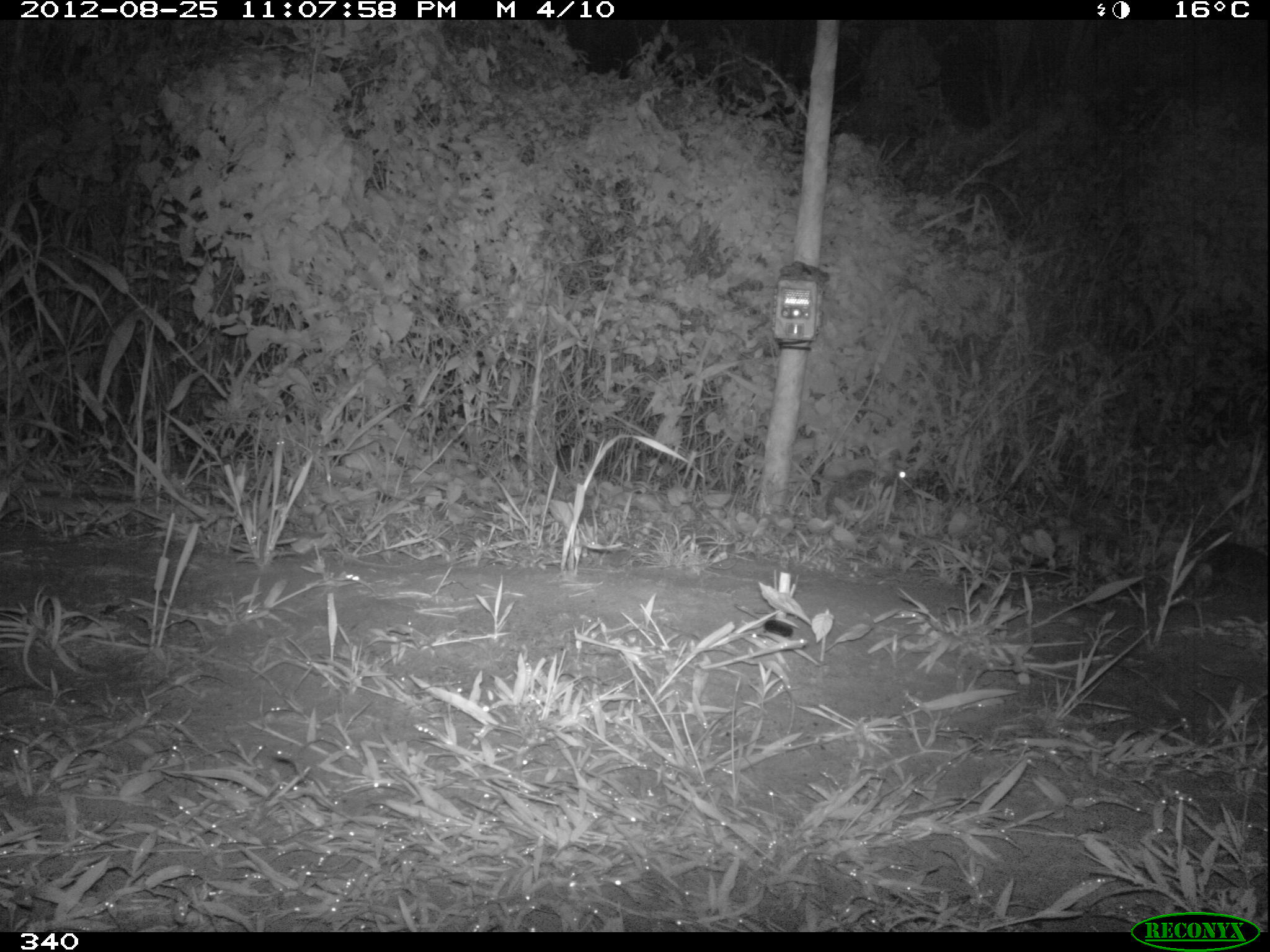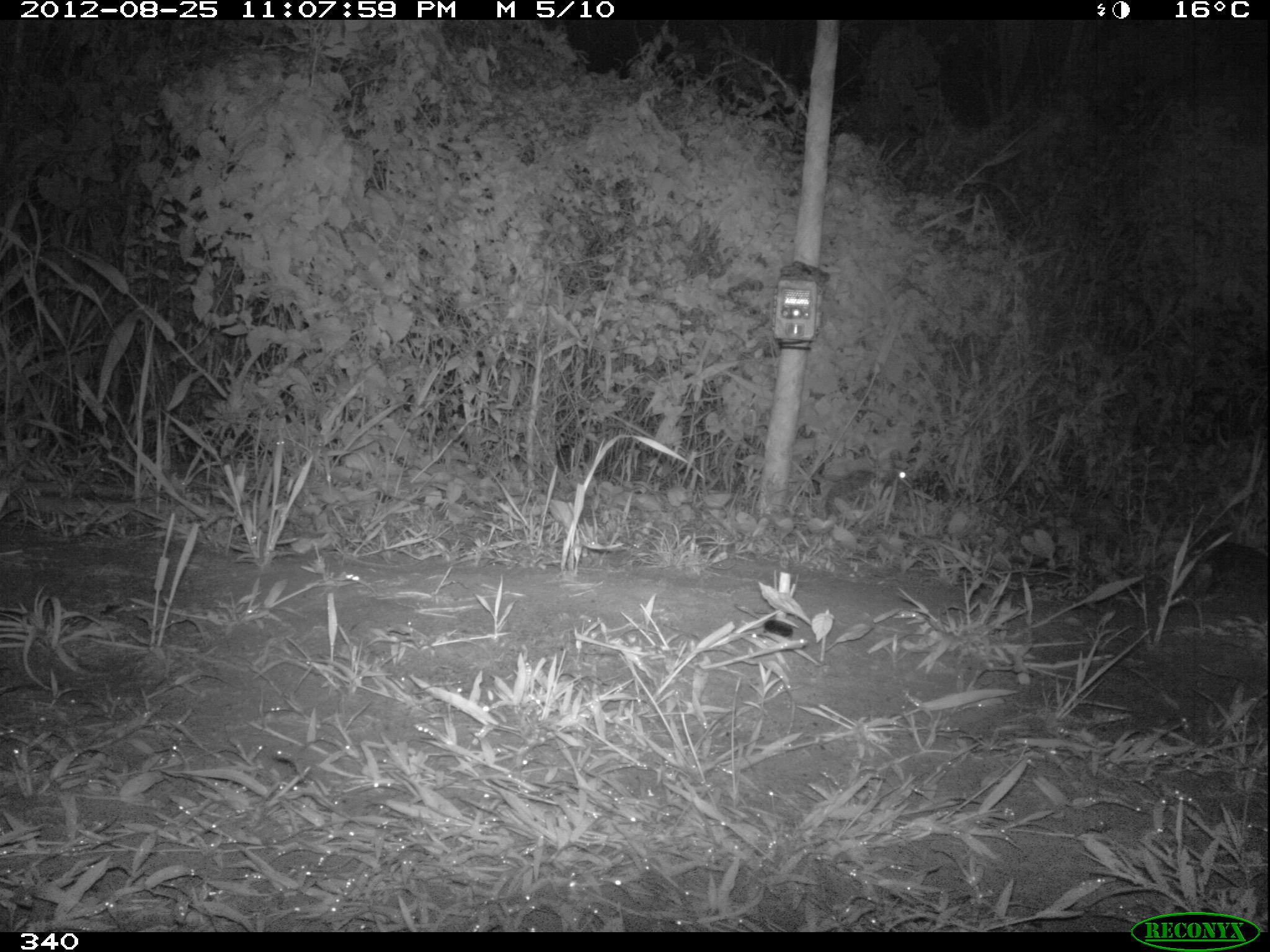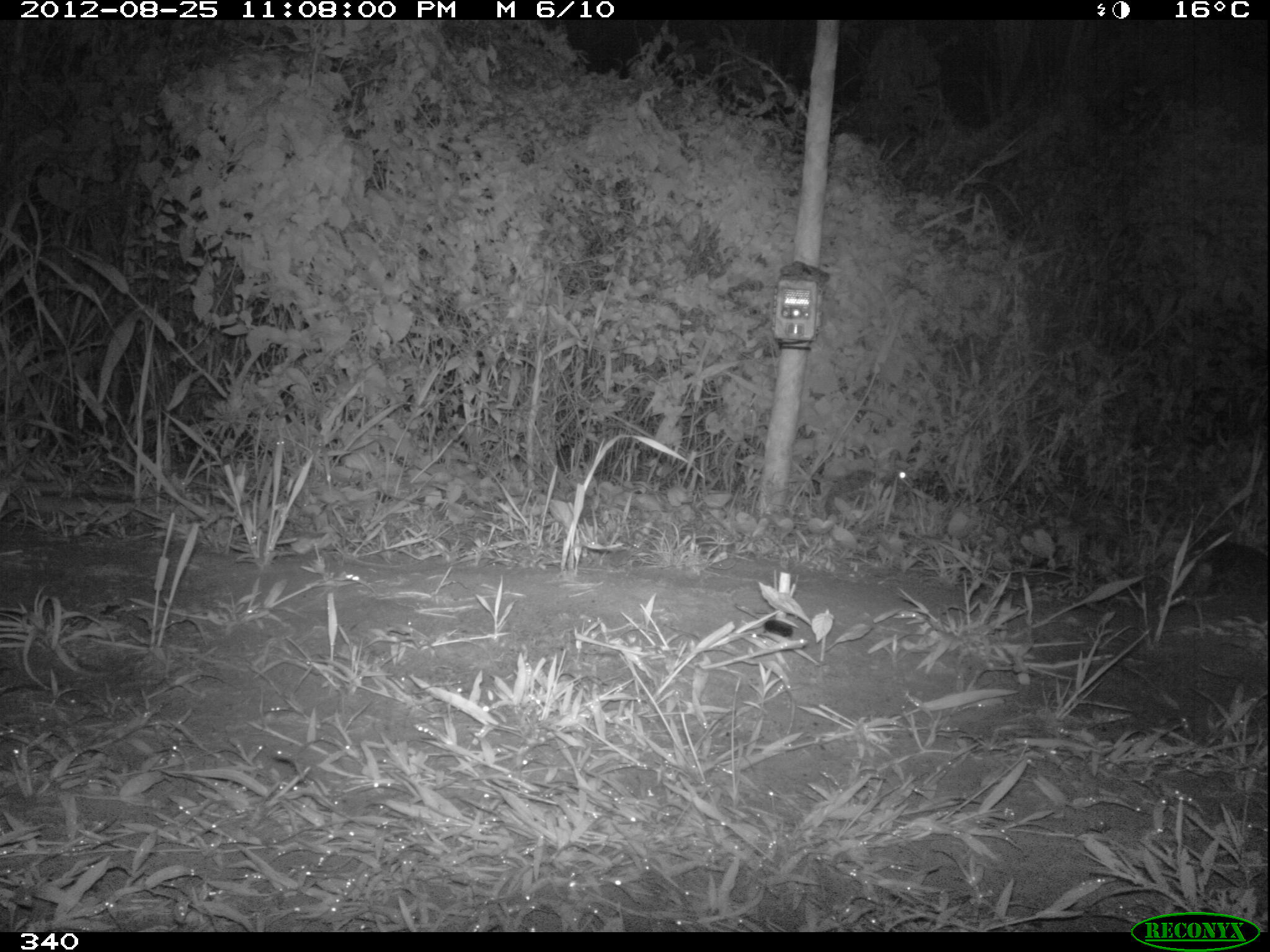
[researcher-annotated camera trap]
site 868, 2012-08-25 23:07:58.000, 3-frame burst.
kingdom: Animalia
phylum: Chordata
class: Mammalia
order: Lagomorpha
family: Leporidae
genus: Sylvilagus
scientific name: Sylvilagus brasiliensis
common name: tapeti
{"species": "Sylvilagus brasiliensis (tapeti)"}